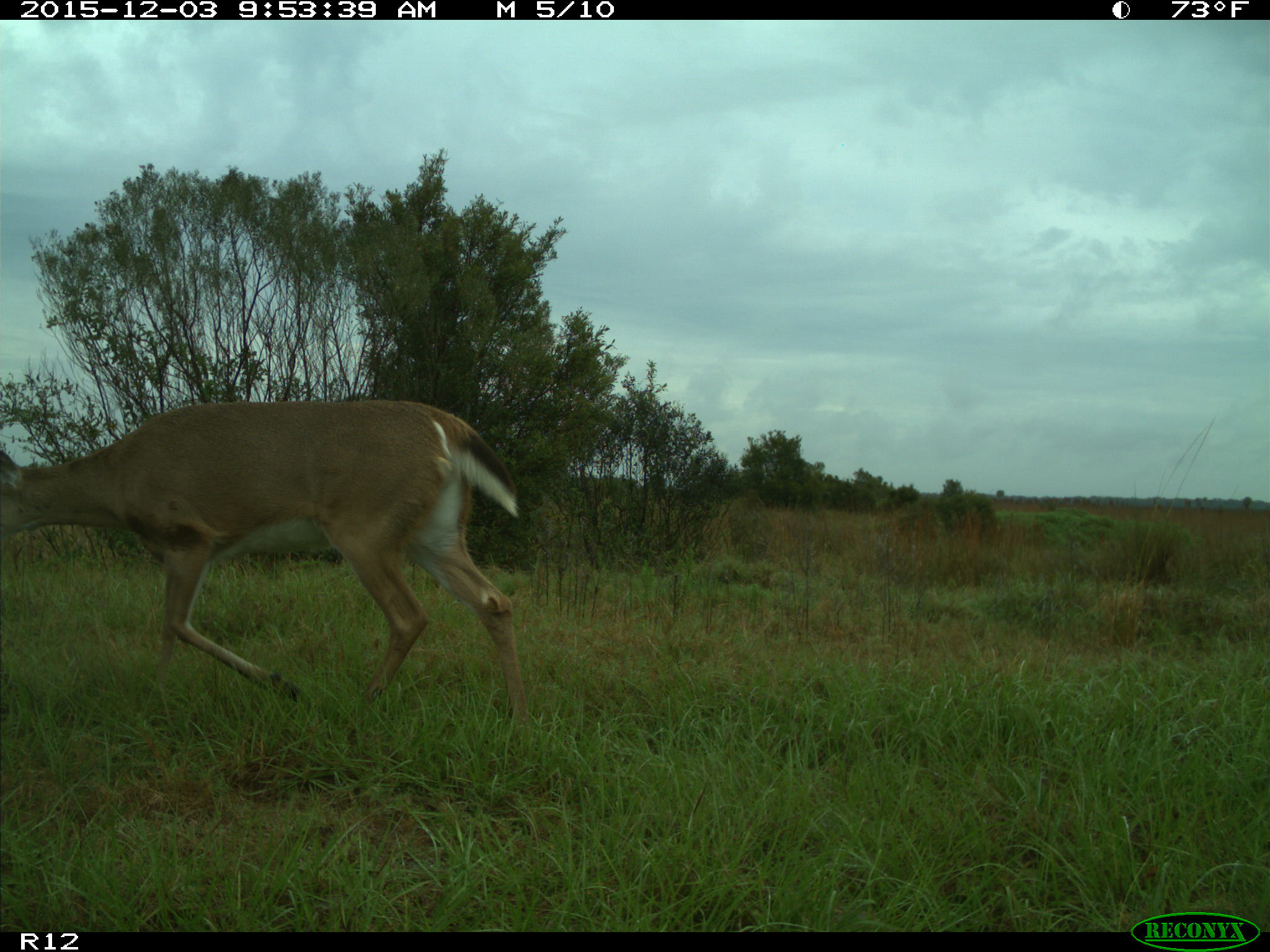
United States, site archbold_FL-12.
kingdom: Animalia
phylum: Chordata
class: Mammalia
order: Artiodactyla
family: Cervidae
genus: Odocoileus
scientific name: Odocoileus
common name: deer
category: unidentified deer